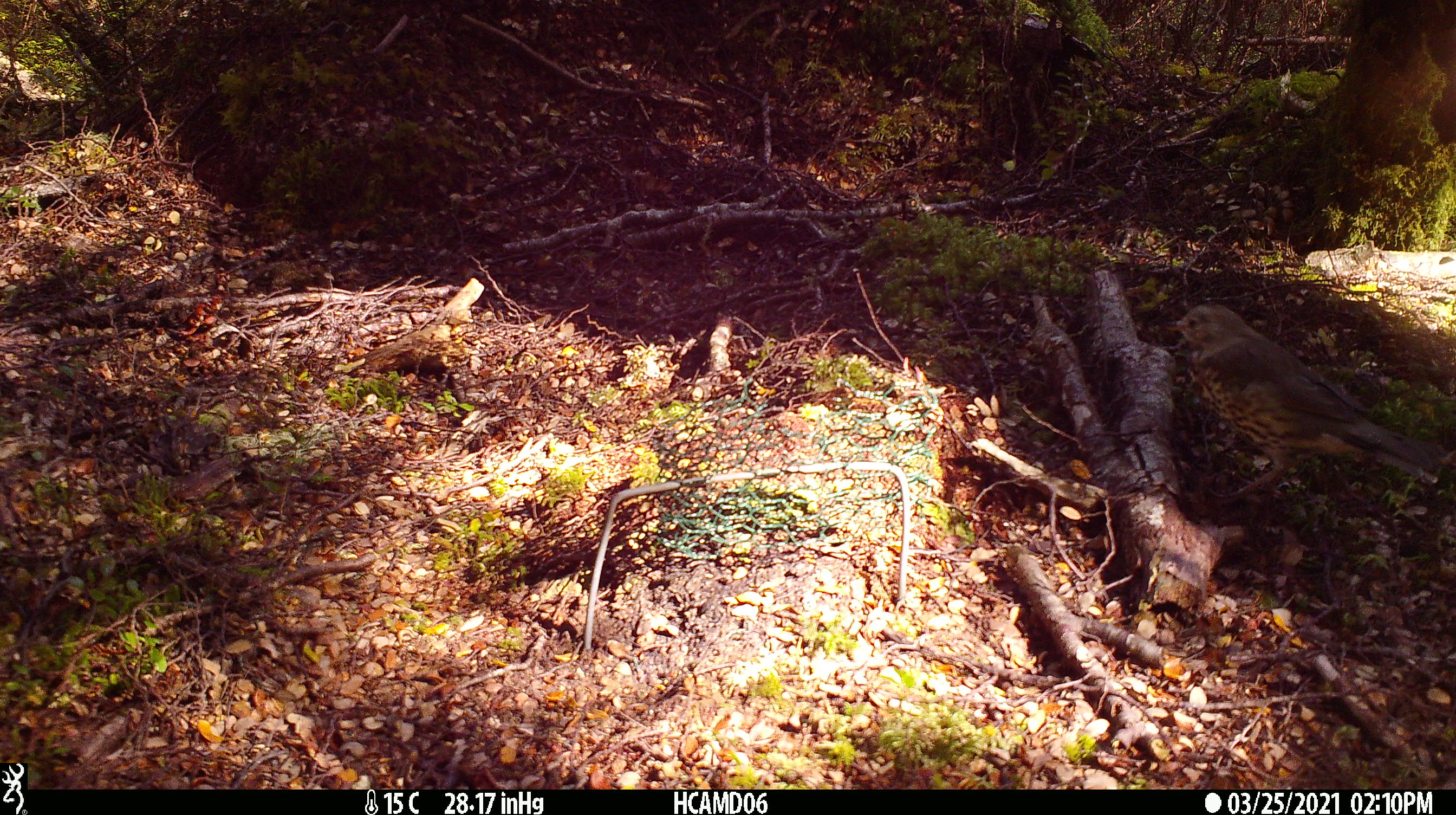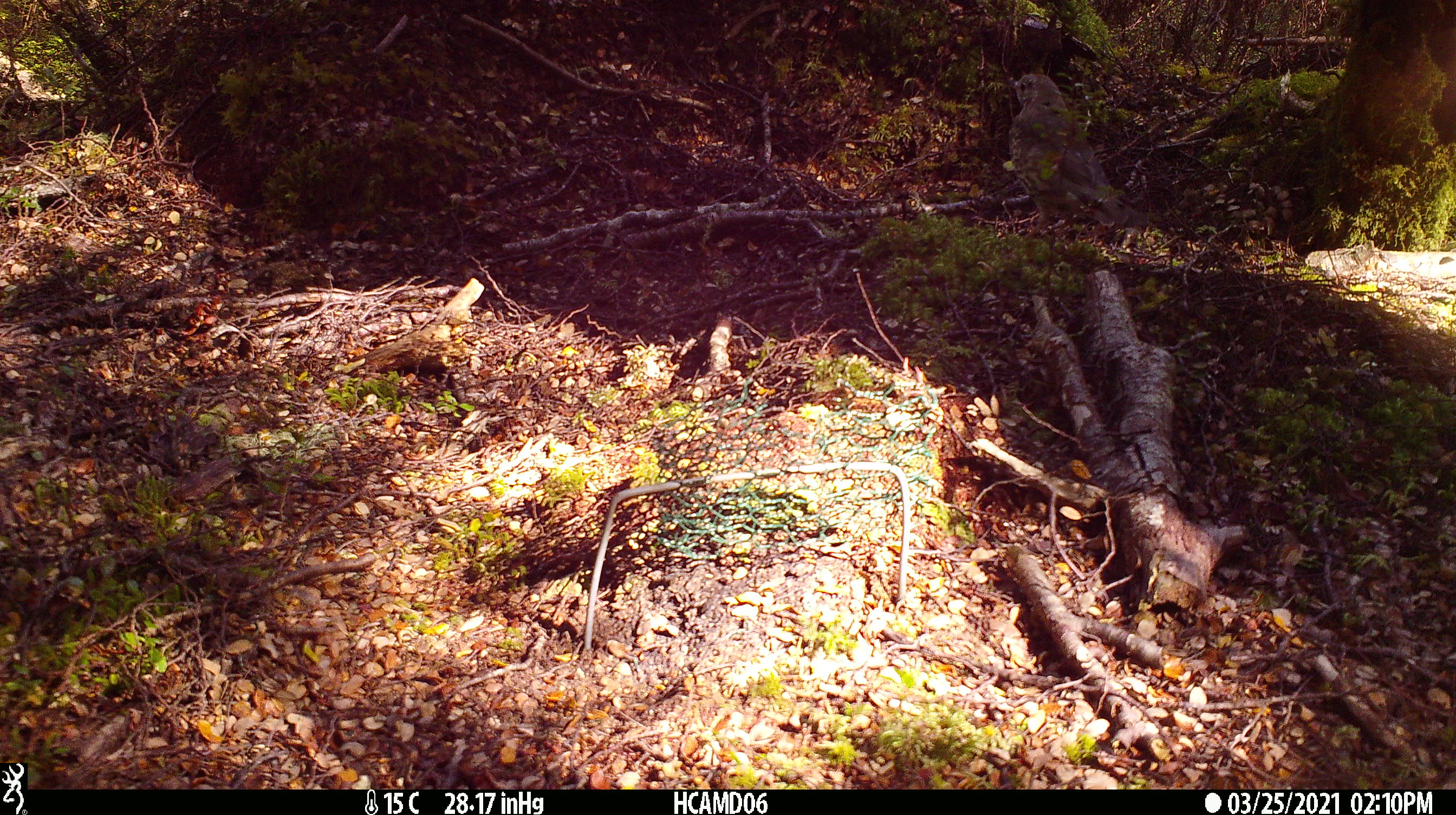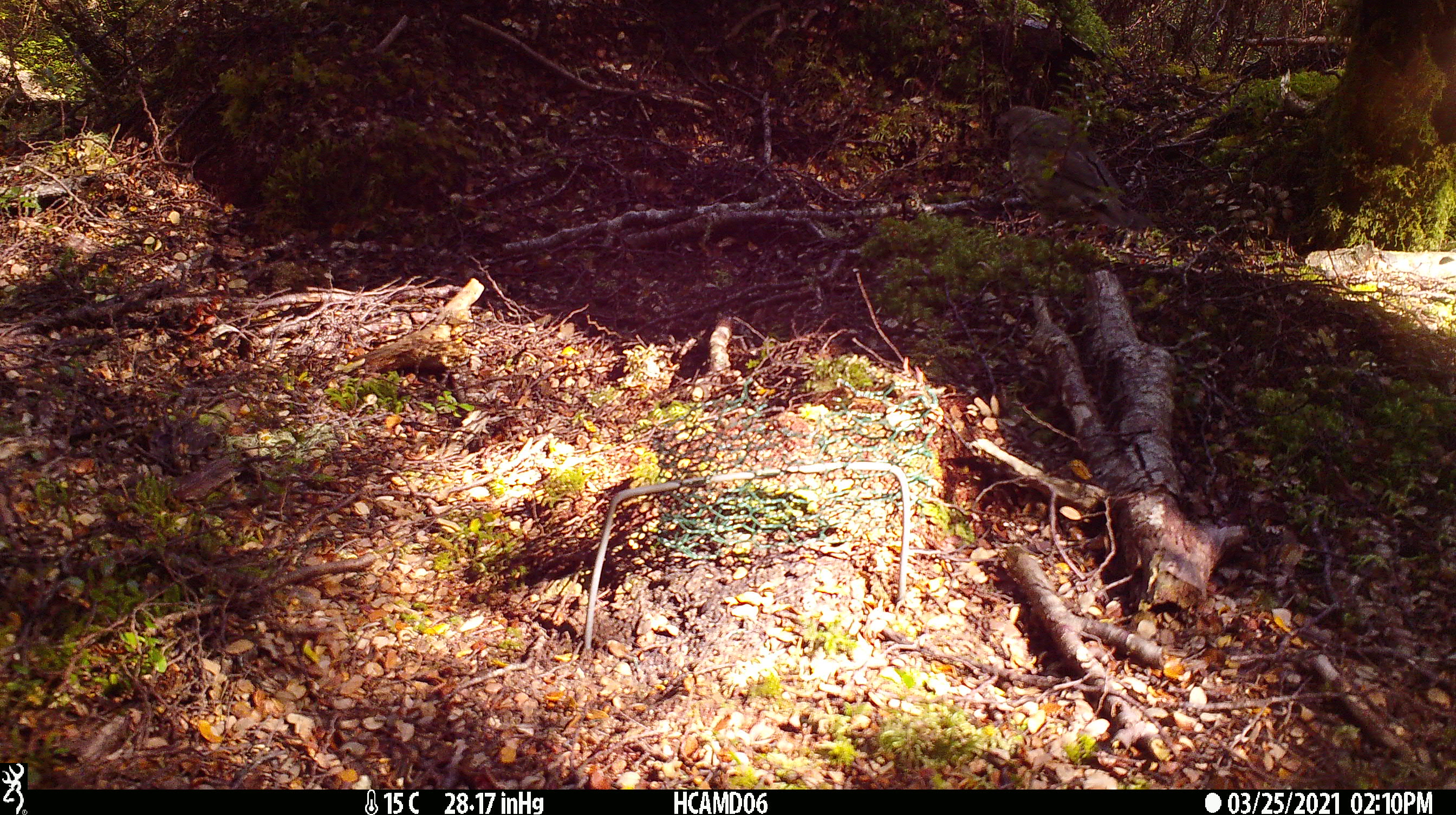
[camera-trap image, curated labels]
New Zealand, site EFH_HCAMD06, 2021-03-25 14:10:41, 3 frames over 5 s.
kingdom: Animalia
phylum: Chordata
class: Aves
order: Passeriformes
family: Turdidae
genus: Turdus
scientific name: Turdus philomelos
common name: song thrush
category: thrush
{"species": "thrush (song thrush) (Turdus philomelos)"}